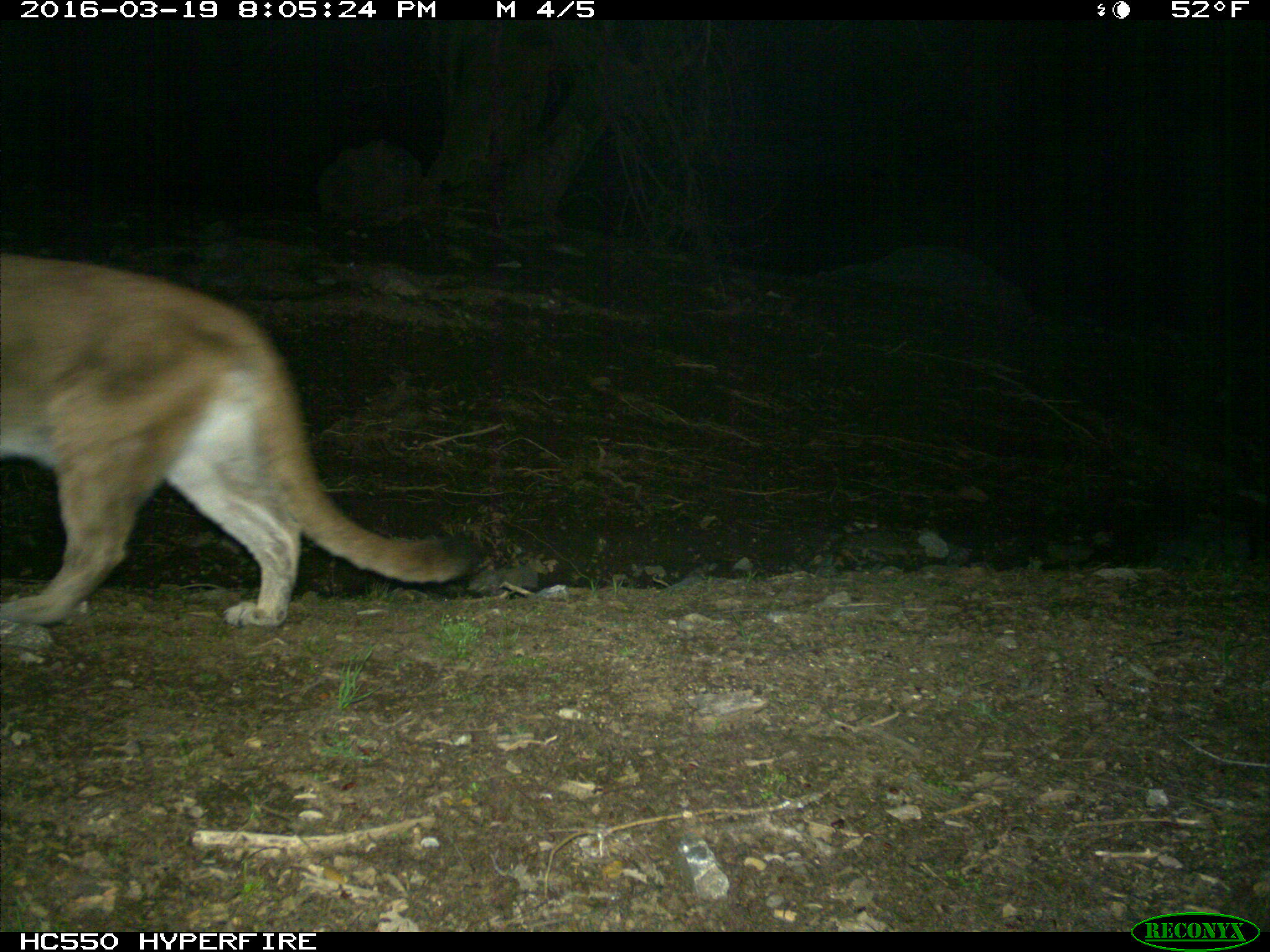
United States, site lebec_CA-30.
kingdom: Animalia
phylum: Chordata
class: Mammalia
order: Carnivora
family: Felidae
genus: Puma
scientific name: Puma concolor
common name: mountain lion